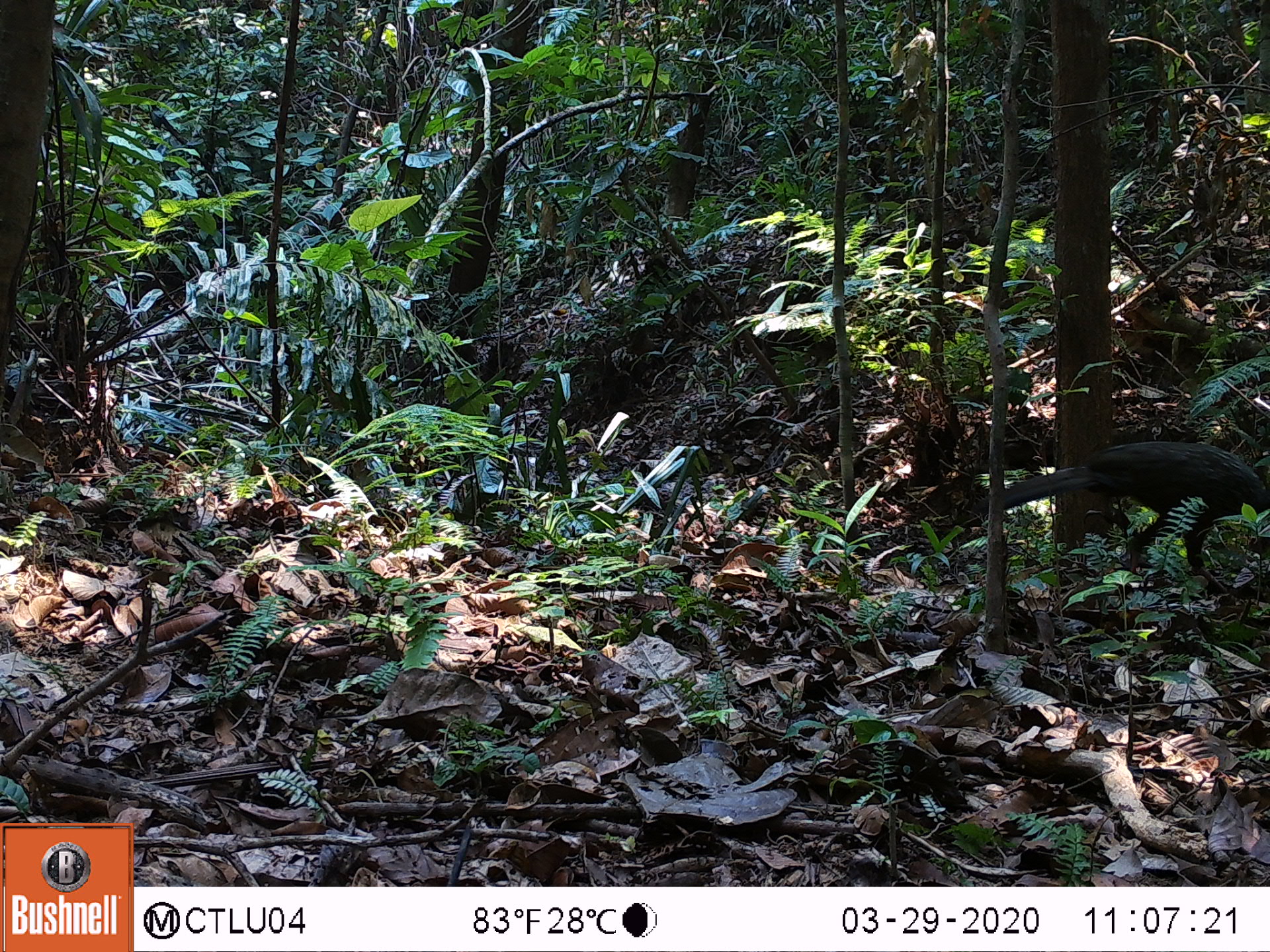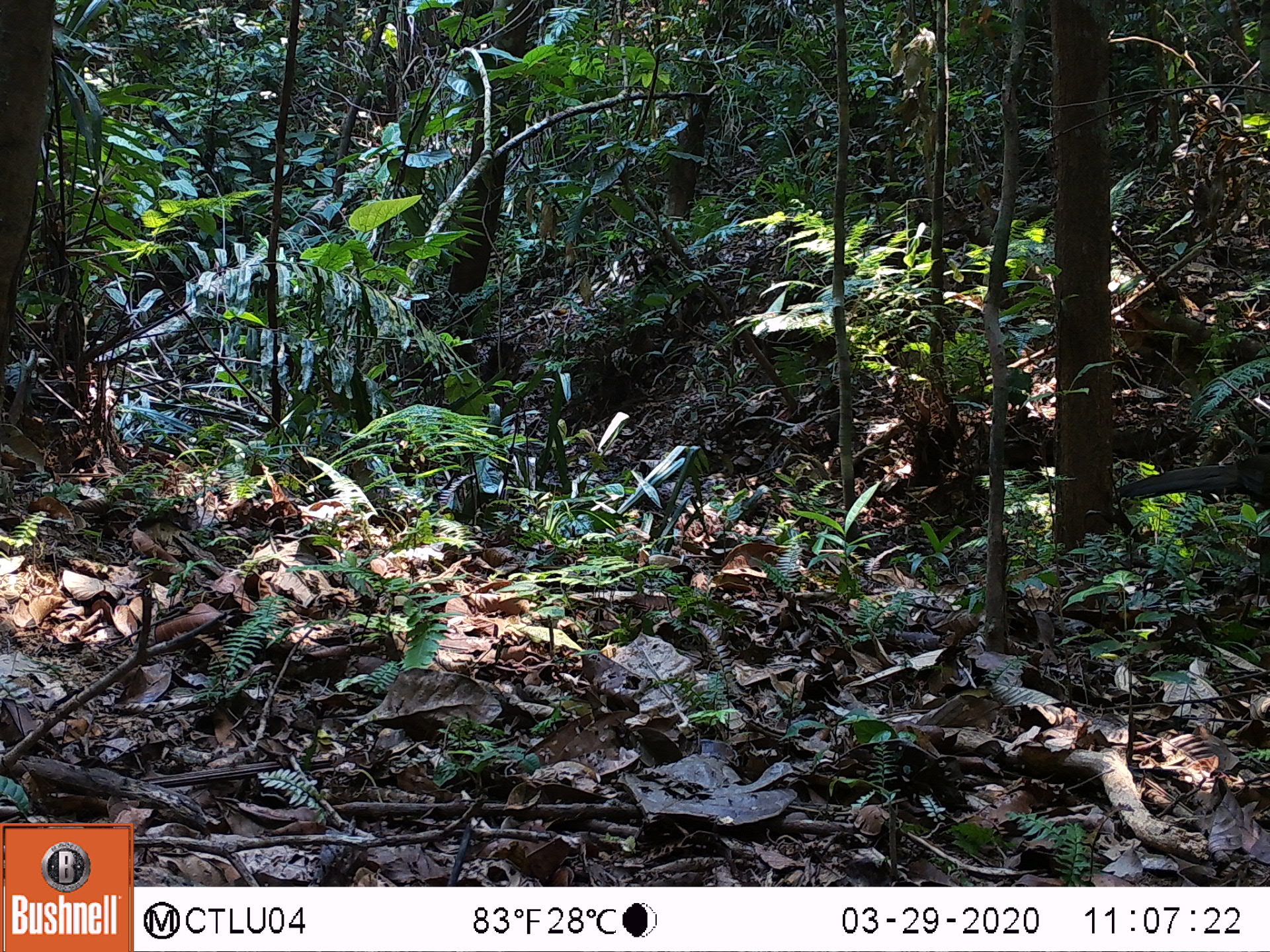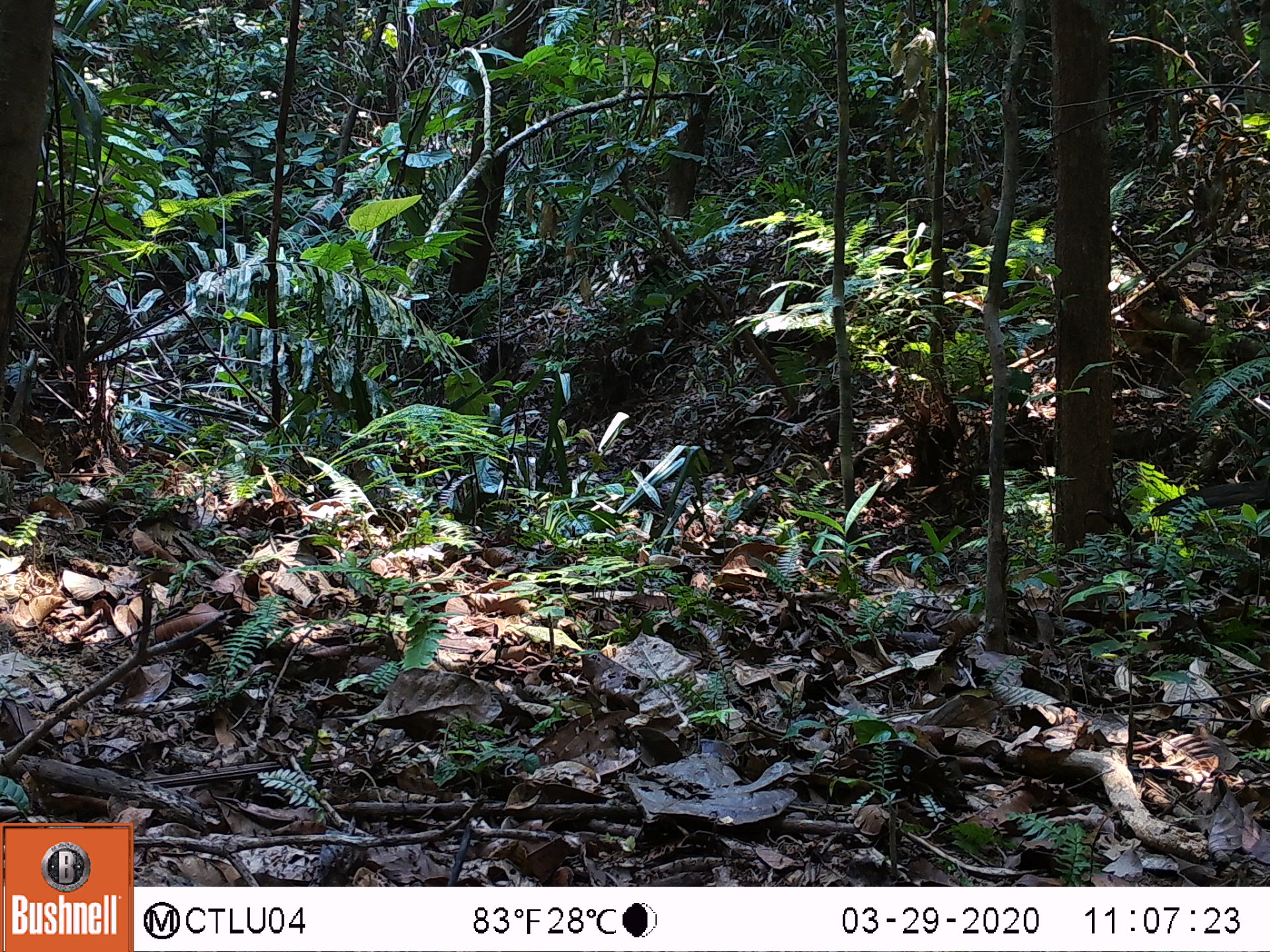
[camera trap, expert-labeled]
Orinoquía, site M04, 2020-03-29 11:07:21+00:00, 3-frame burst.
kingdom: Animalia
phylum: Chordata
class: Aves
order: Galliformes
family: Cracidae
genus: Penelope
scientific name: Penelope jacquacu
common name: spix's guan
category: spixs guan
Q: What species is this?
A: Spixs guan (spix's guan) (Penelope jacquacu).